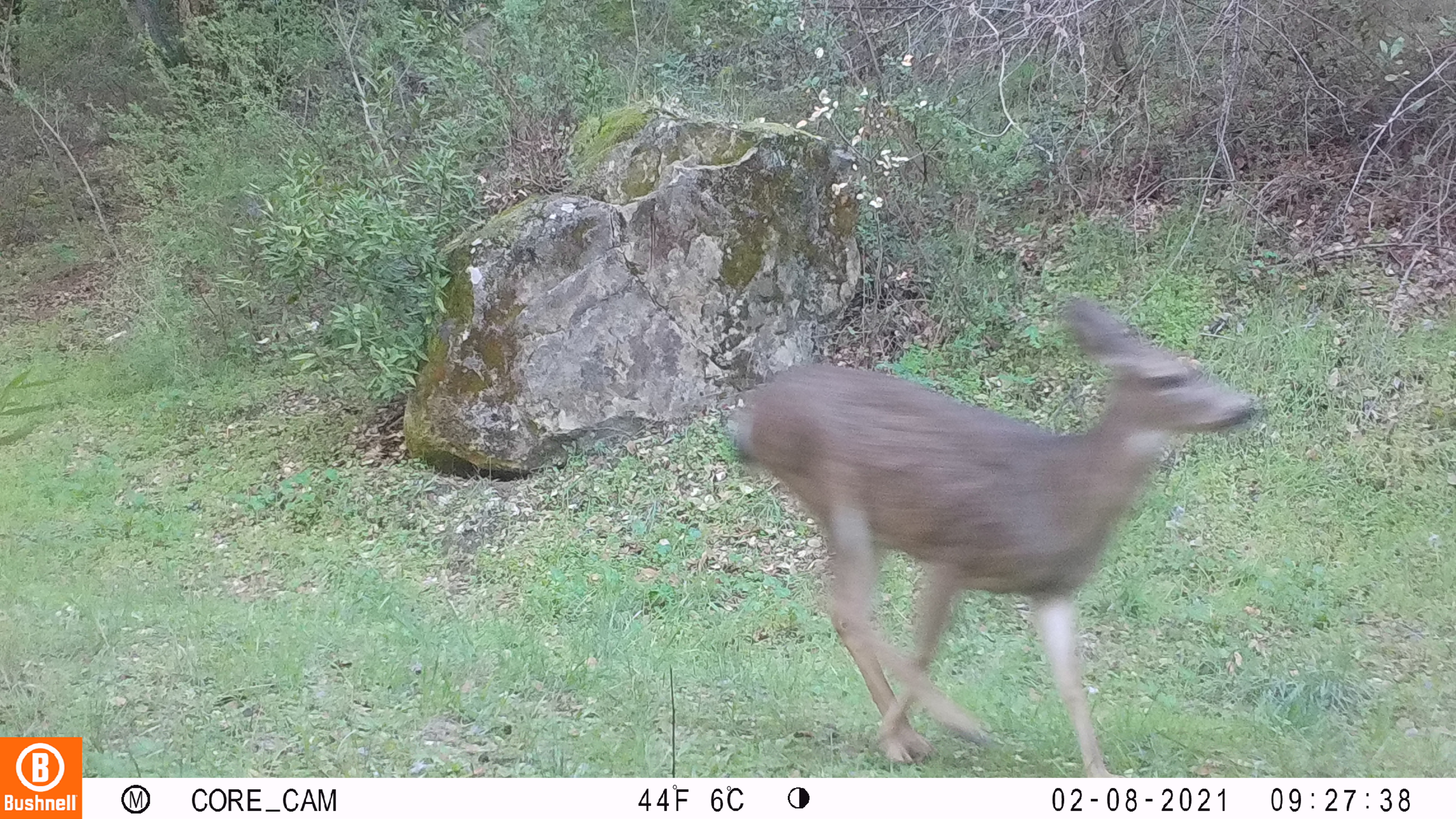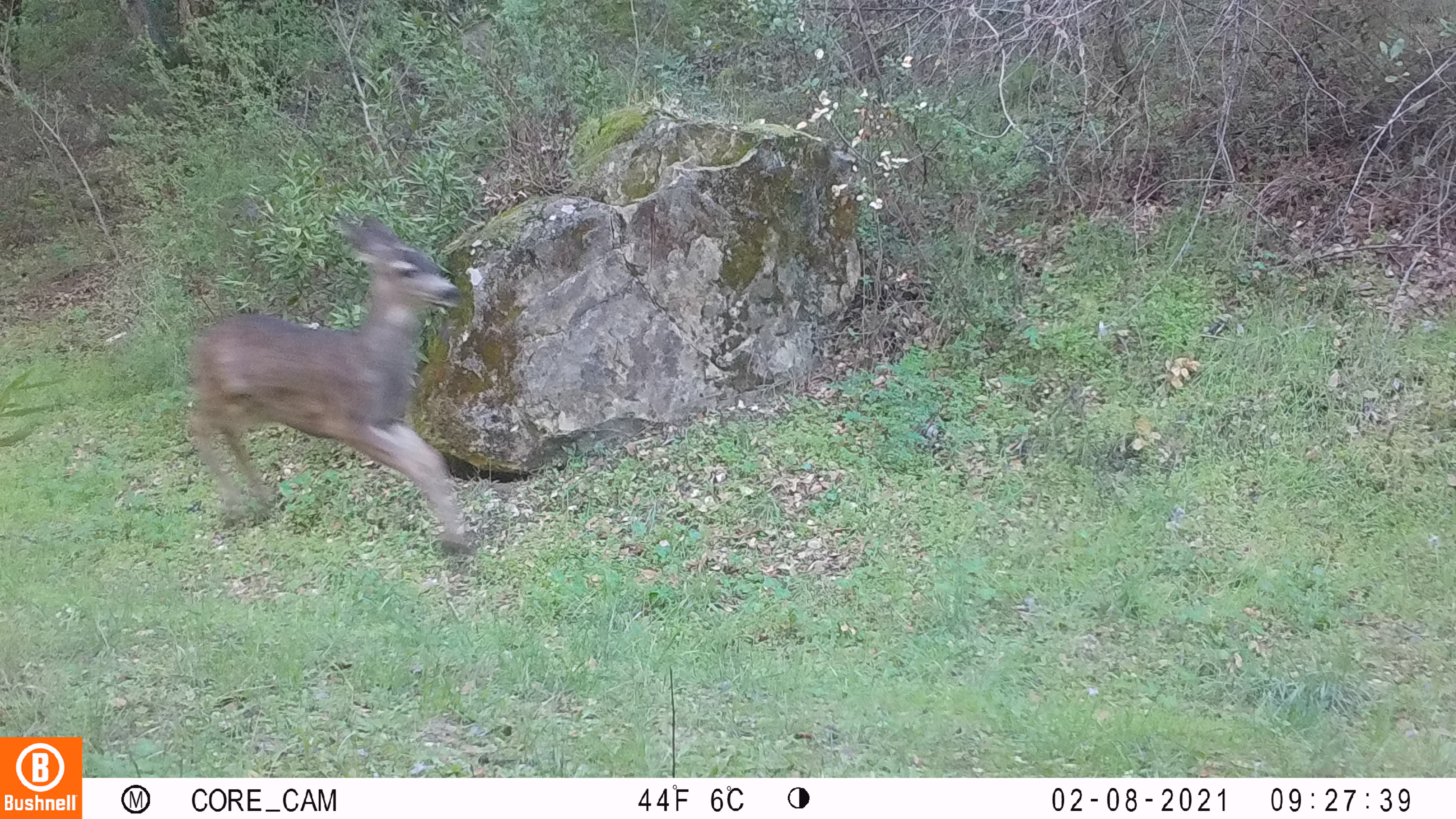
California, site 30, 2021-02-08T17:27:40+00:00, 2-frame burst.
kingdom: Animalia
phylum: Chordata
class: Mammalia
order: Artiodactyla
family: Cervidae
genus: Odocoileus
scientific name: Odocoileus hemionus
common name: mule deer